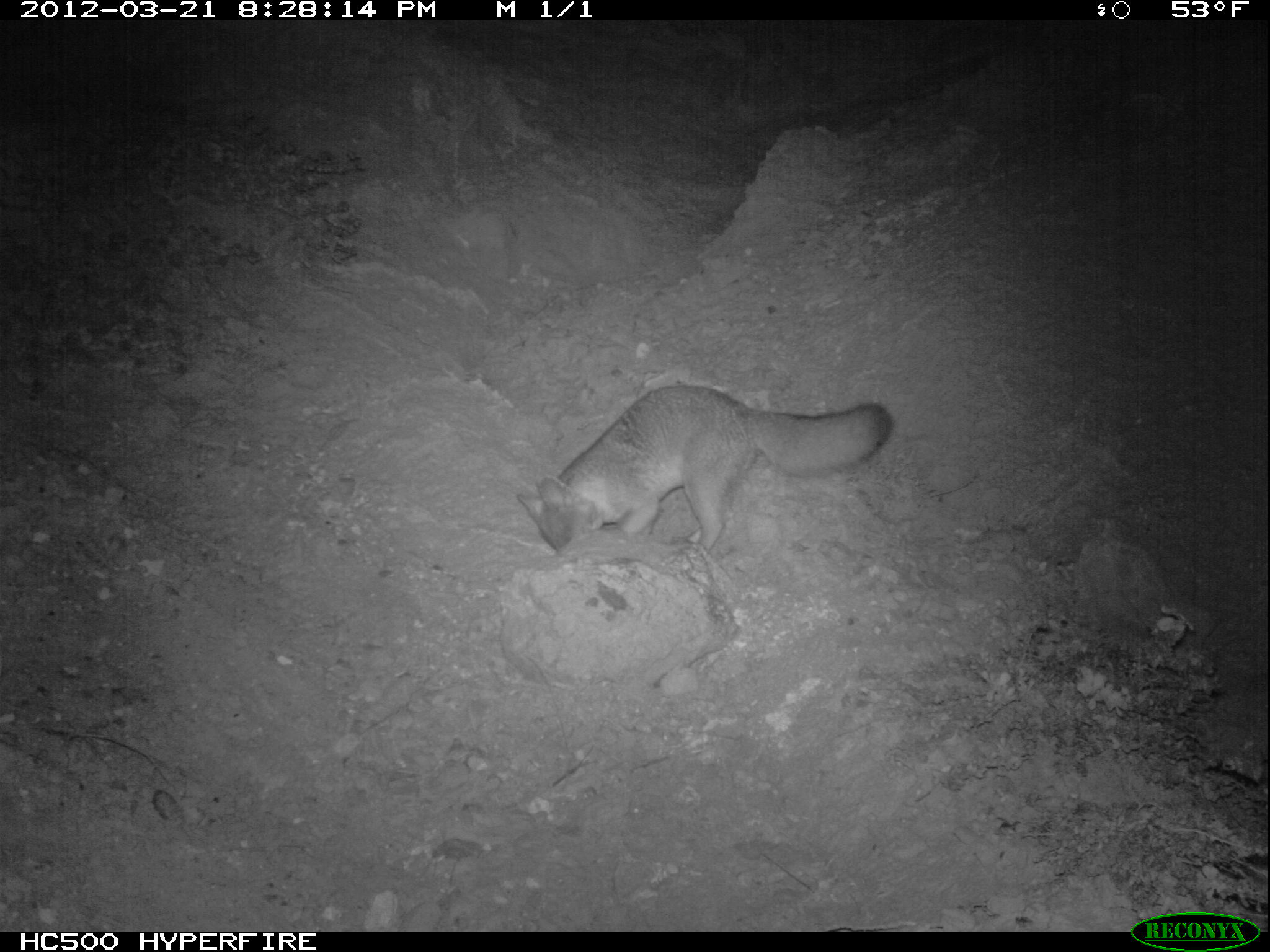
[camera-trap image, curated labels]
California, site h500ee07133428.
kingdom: Animalia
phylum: Chordata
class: Mammalia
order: Carnivora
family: Canidae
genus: Urocyon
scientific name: Urocyon littoralis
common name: island fox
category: fox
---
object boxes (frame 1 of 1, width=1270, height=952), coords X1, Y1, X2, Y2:
fox: 515, 385, 894, 550